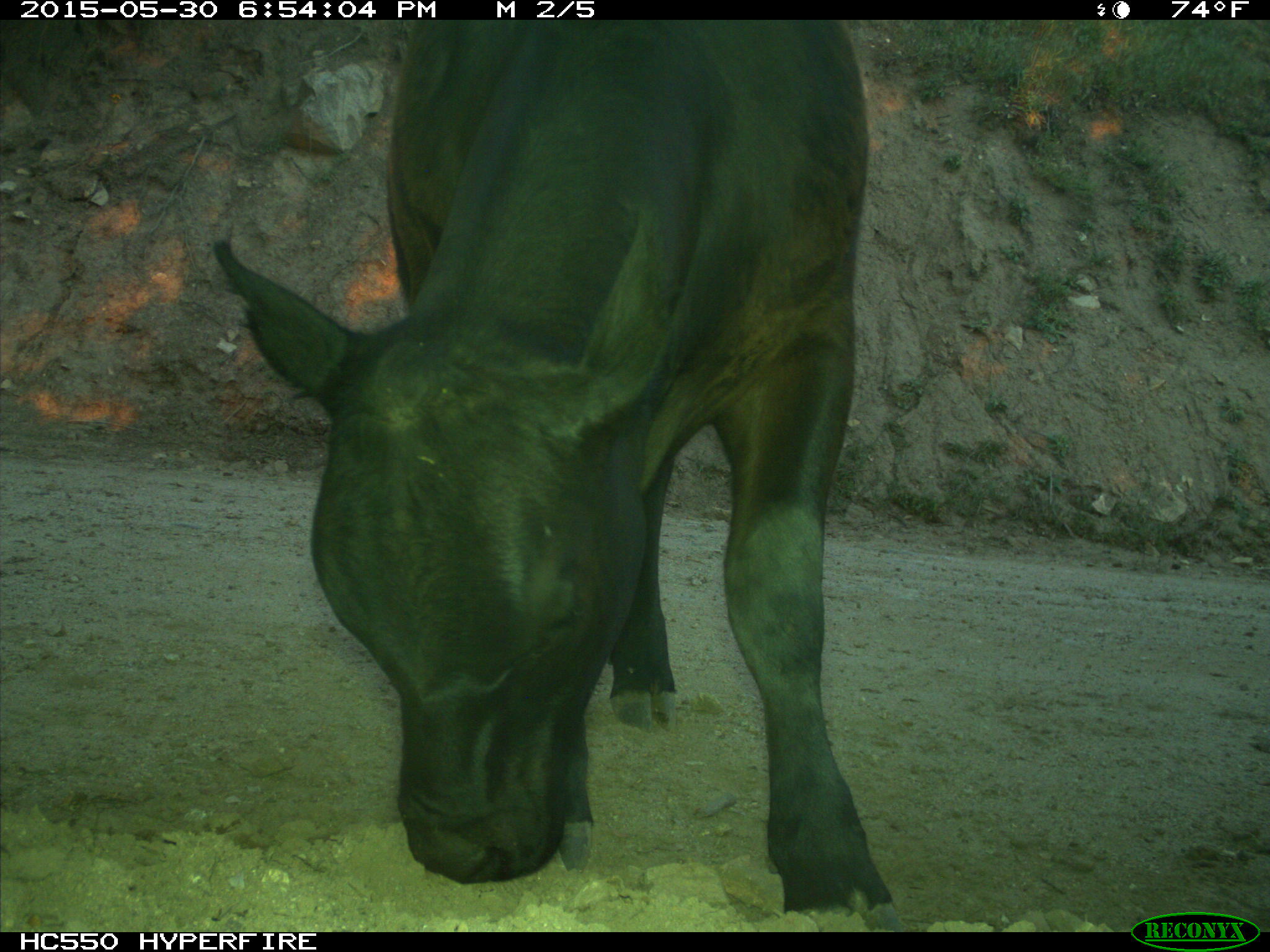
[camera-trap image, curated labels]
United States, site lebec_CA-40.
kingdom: Animalia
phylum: Chordata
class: Mammalia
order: Artiodactyla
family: Bovidae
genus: Bos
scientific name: Bos taurus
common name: domestic cow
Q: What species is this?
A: Bos taurus (domestic cow).